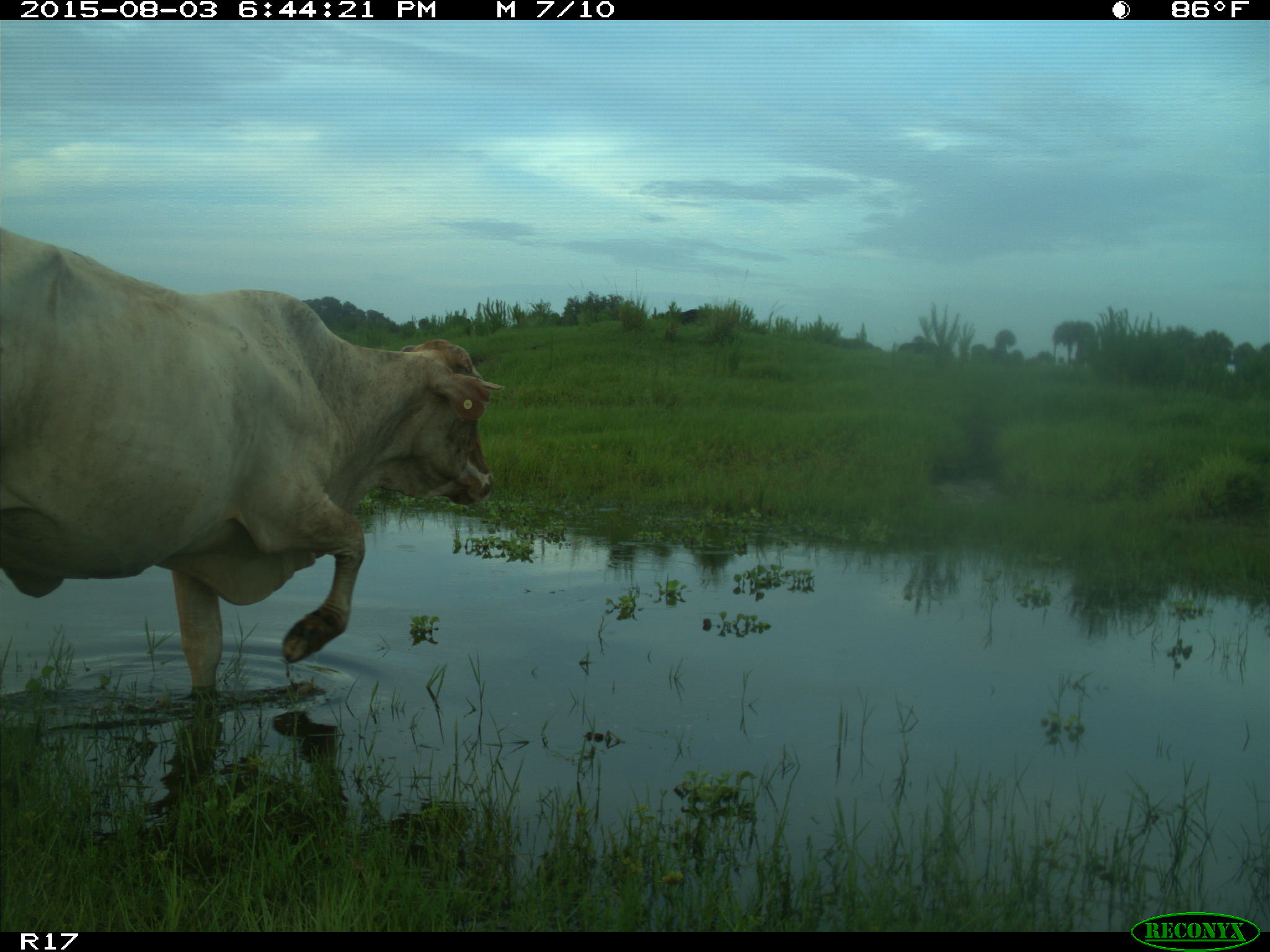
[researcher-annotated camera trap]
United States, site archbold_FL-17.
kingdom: Animalia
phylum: Chordata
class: Mammalia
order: Artiodactyla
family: Bovidae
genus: Bos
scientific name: Bos taurus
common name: domestic cow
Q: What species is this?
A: Bos taurus (domestic cow).